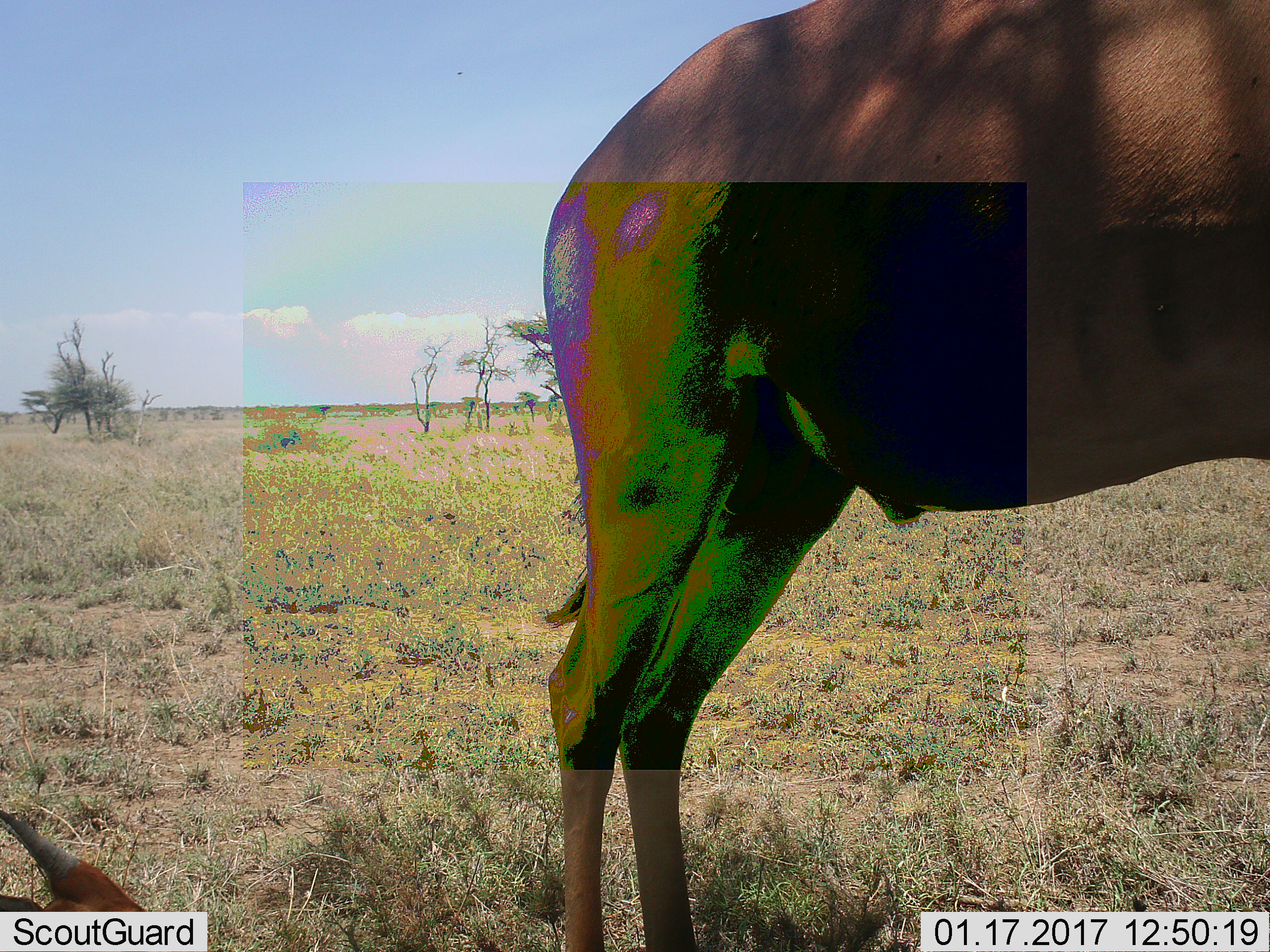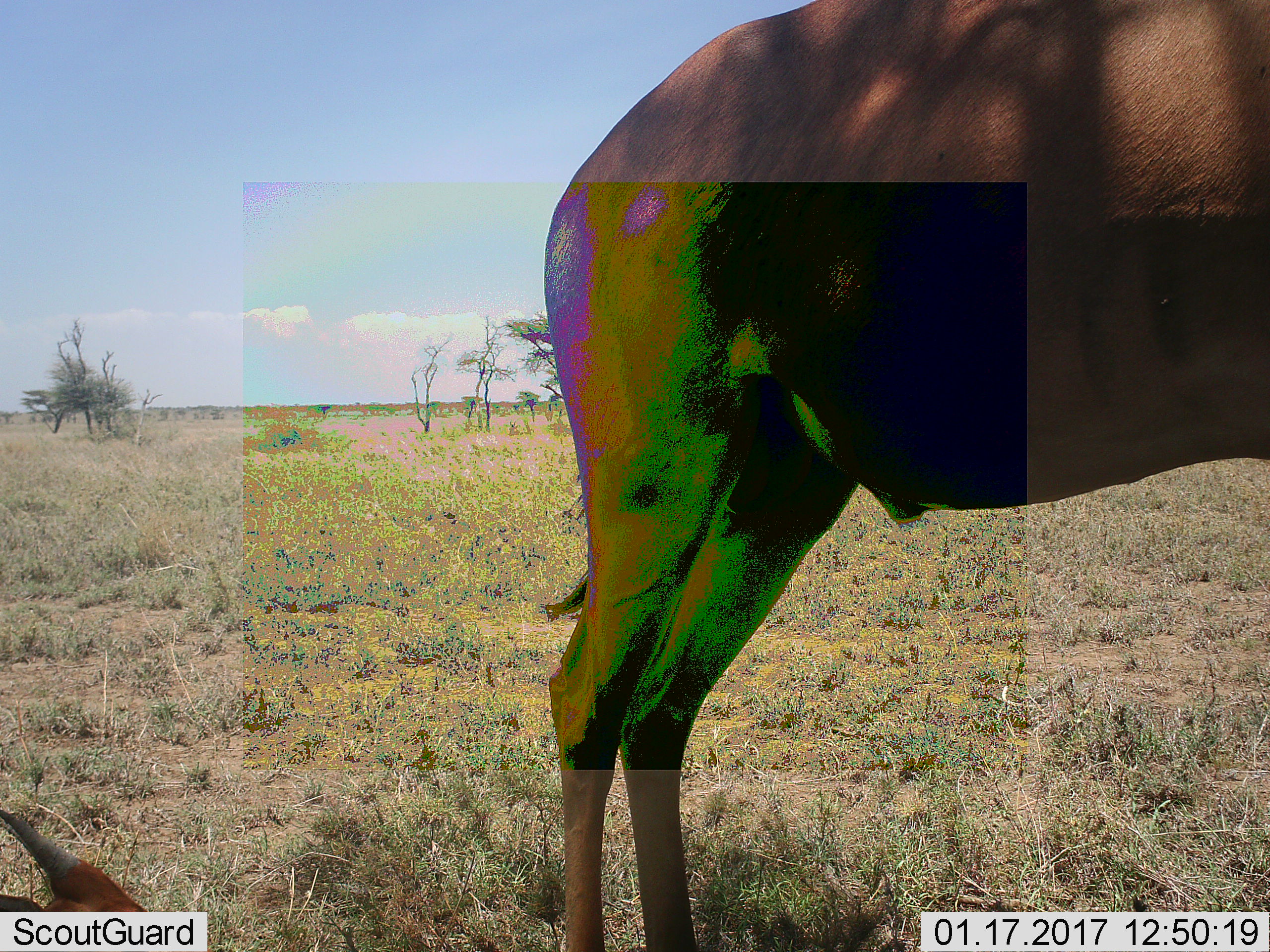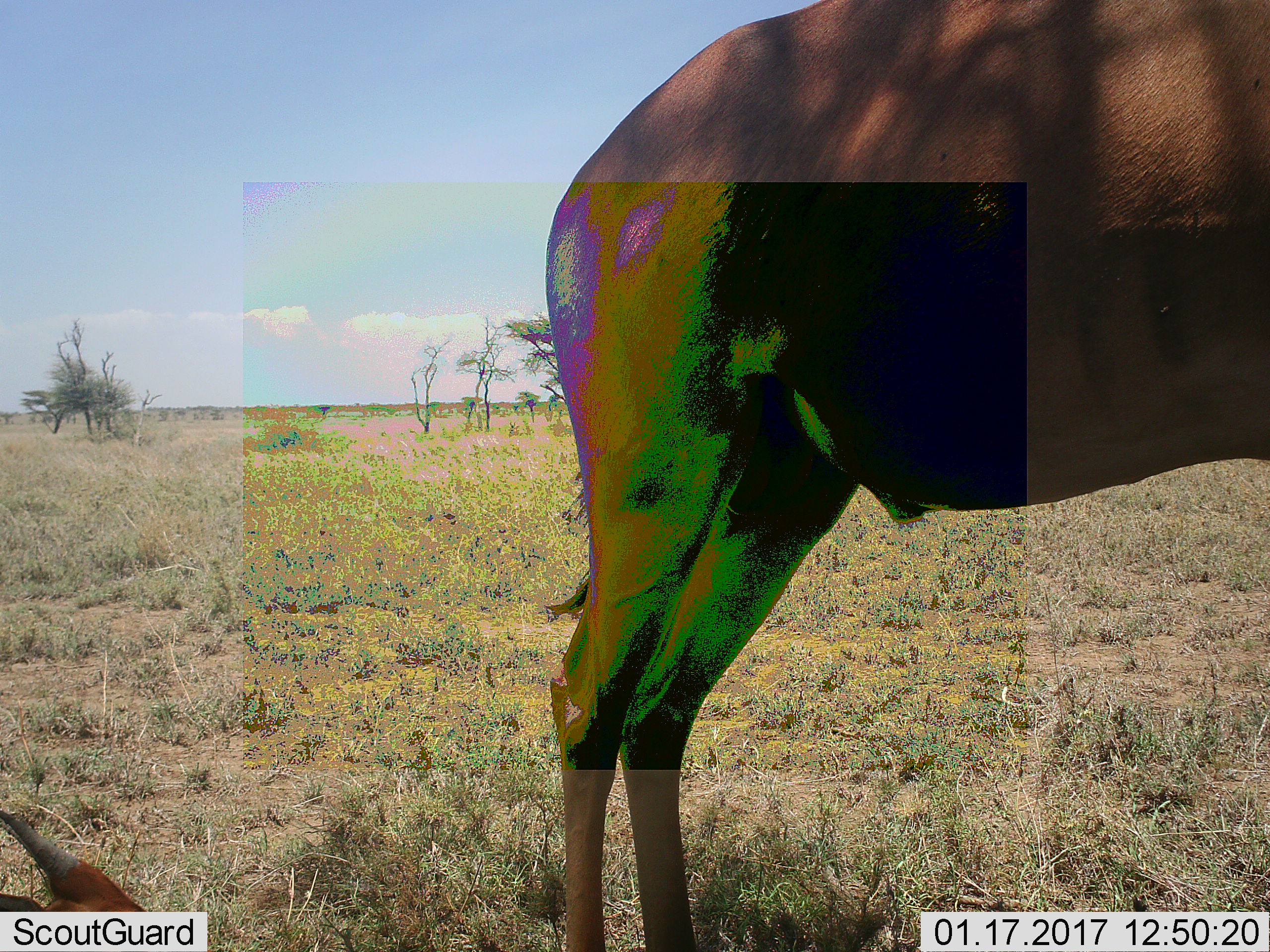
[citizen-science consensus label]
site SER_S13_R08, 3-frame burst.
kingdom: Animalia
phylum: Chordata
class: Mammalia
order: Artiodactyla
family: Bovidae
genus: Alcelaphus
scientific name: Alcelaphus buselaphus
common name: hartebeest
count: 2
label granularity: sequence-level